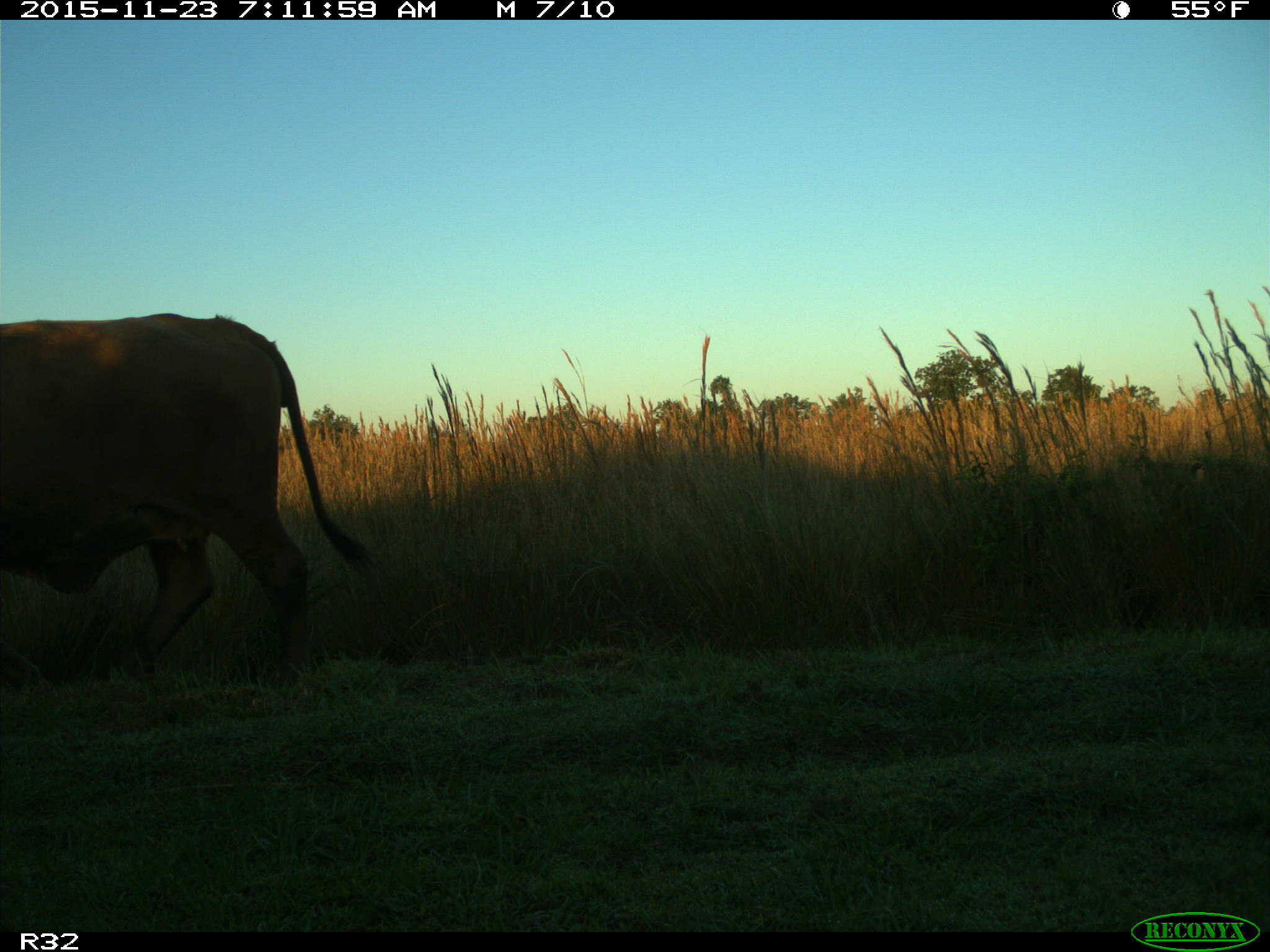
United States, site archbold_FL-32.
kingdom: Animalia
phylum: Chordata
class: Mammalia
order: Artiodactyla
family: Bovidae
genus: Bos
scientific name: Bos taurus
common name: domestic cow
Bos taurus (domestic cow).